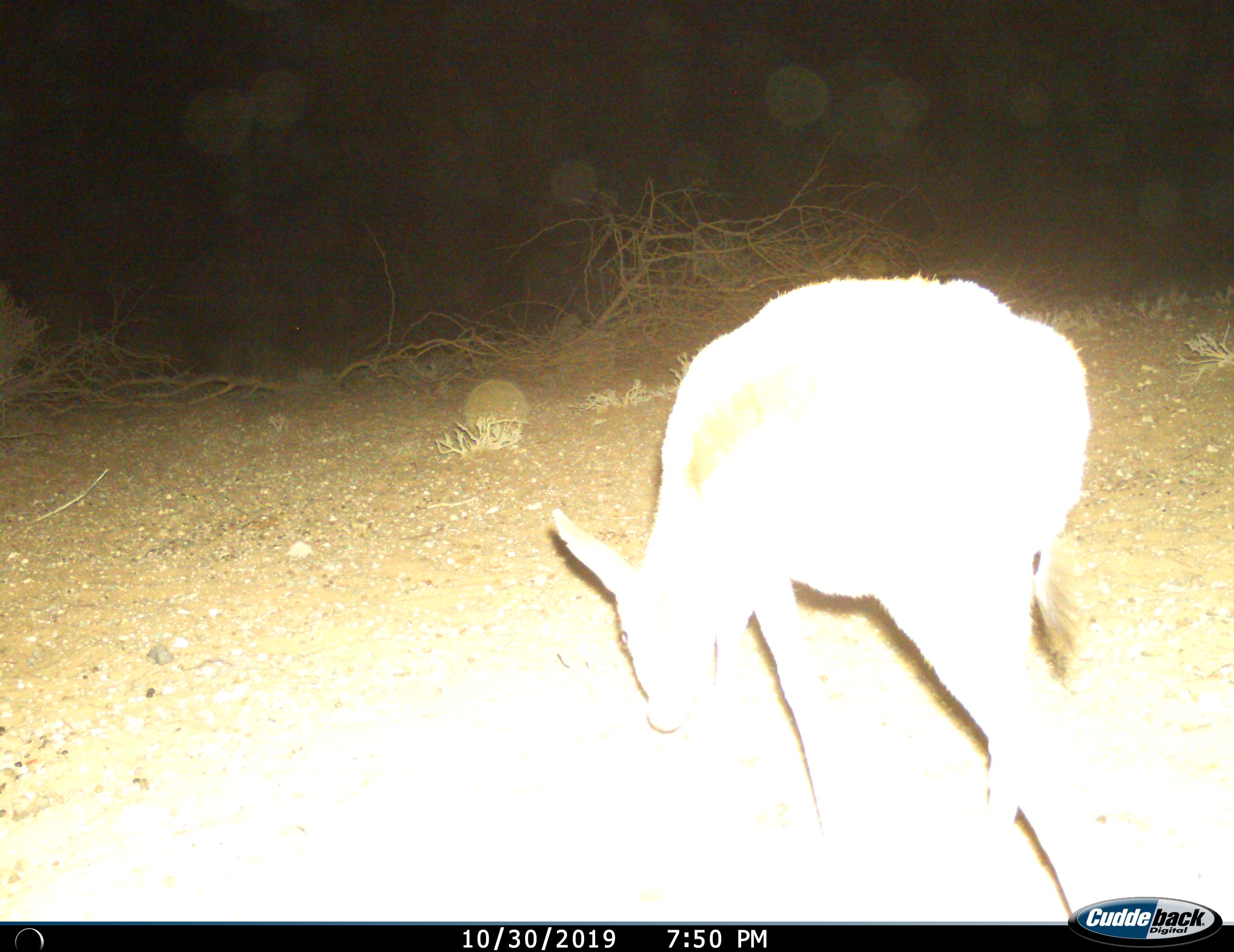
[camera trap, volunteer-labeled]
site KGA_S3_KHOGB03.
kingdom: Animalia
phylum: Chordata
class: Mammalia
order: Artiodactyla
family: Bovidae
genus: Antidorcas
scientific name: Antidorcas marsupialis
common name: springbok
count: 1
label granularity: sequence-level